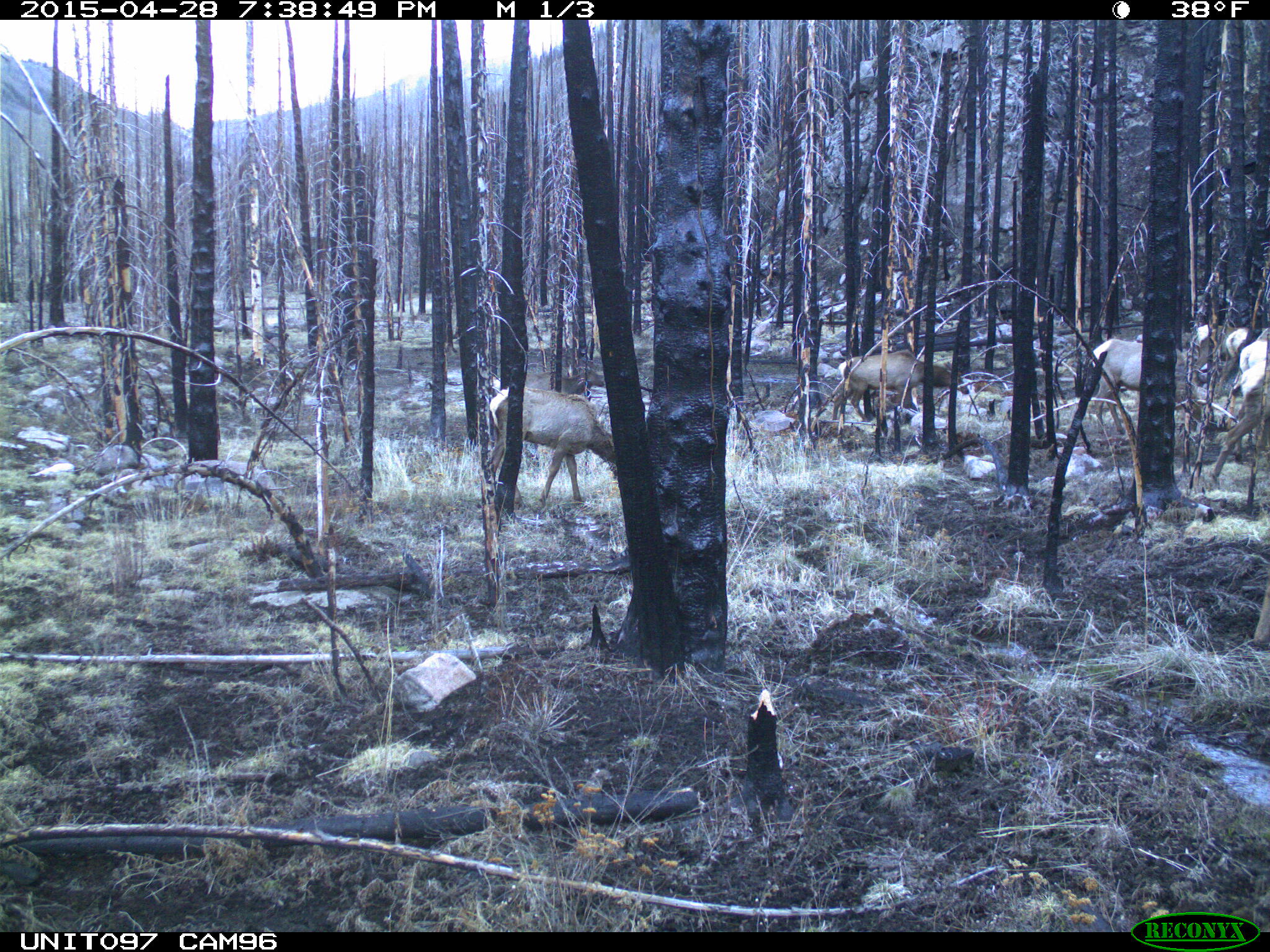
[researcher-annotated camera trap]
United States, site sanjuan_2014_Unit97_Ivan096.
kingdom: Animalia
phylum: Chordata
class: Mammalia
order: Artiodactyla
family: Cervidae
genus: Cervus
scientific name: Cervus elaphus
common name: red deer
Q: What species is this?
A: Cervus elaphus (red deer).